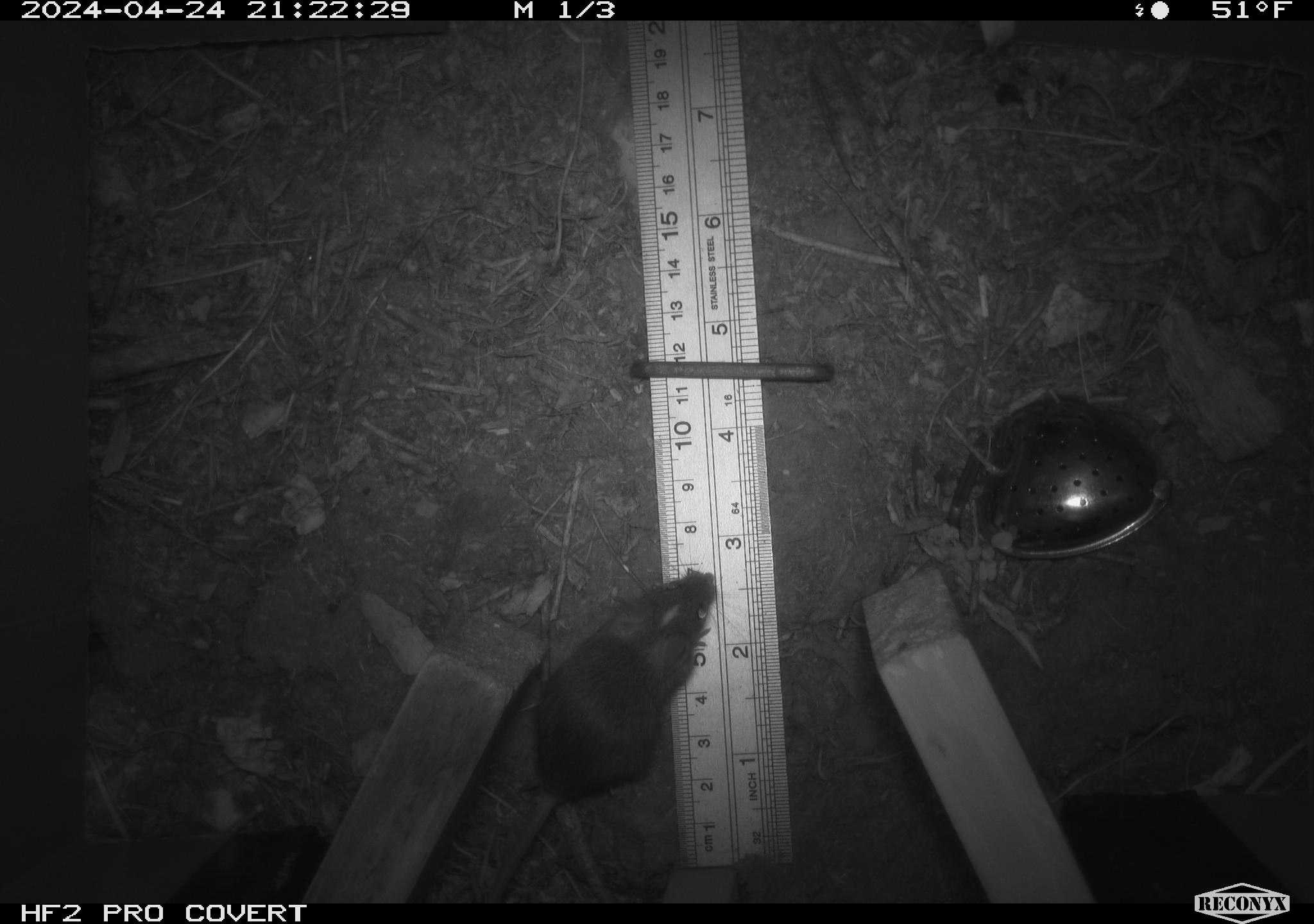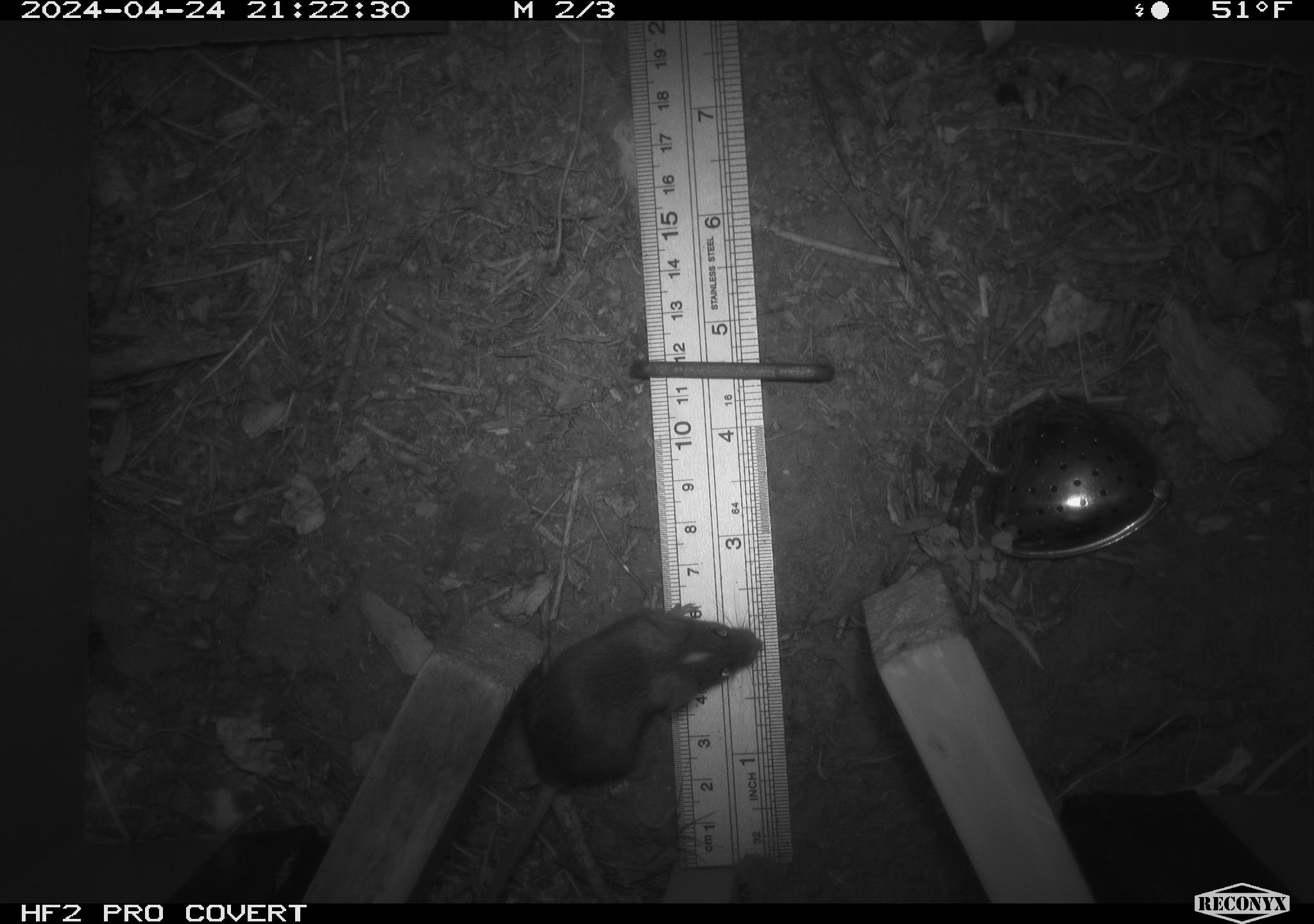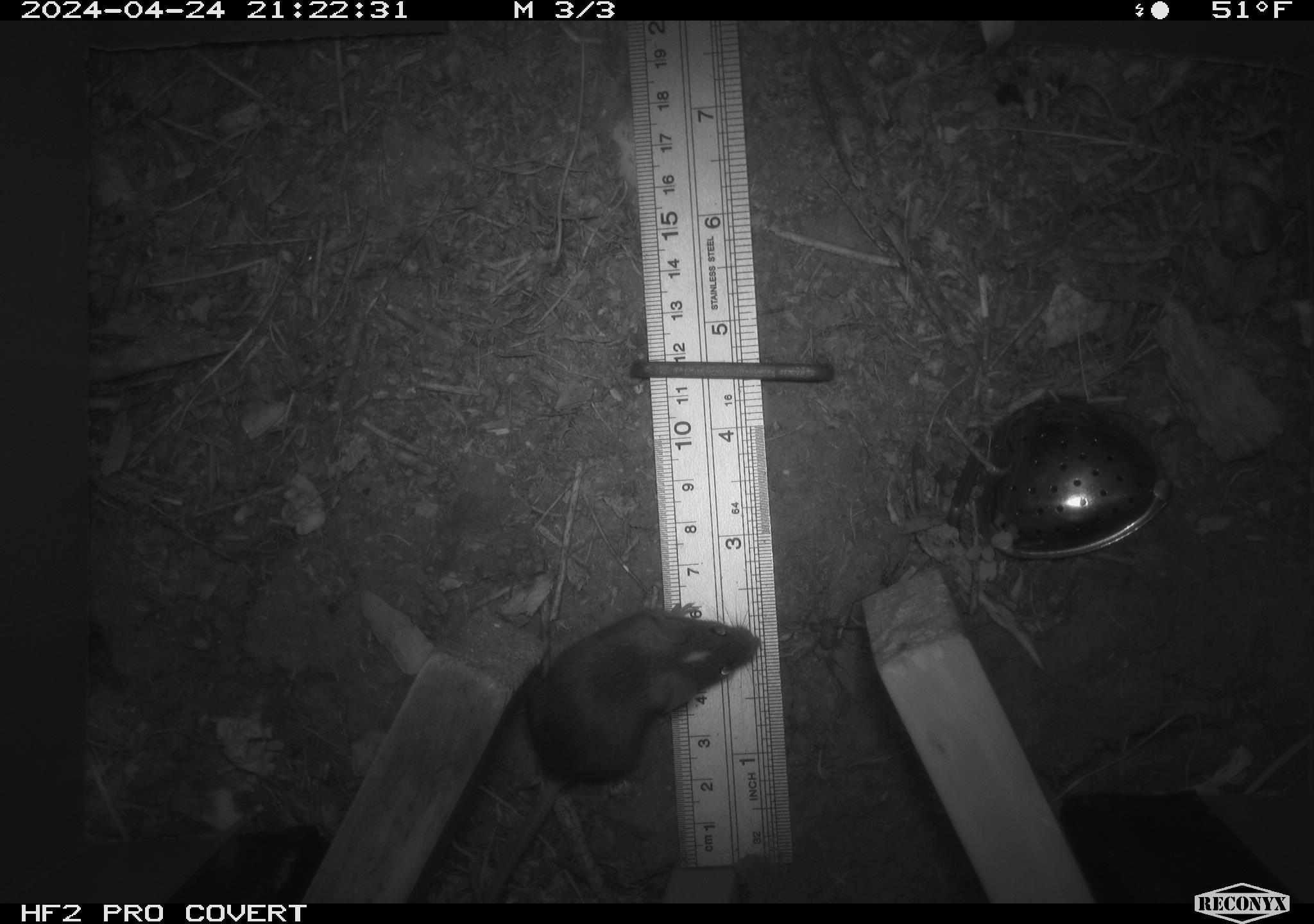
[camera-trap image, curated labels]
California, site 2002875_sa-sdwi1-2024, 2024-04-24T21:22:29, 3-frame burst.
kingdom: Animalia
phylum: Chordata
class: Mammalia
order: Rodentia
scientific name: Rodentia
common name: mouse species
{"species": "mouse species (Rodentia)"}